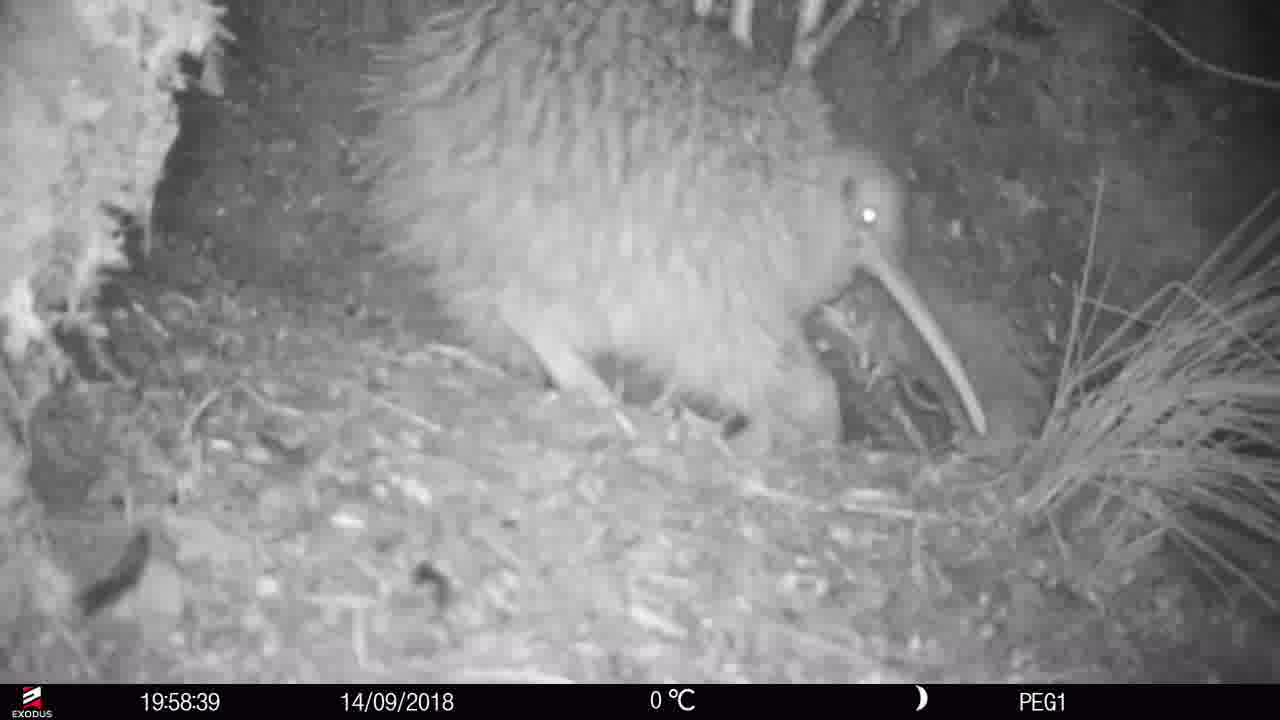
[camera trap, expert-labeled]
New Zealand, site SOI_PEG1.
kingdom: Animalia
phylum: Chordata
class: Aves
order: Apterygiformes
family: Apterygidae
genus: Apteryx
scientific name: Apteryx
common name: kiwi